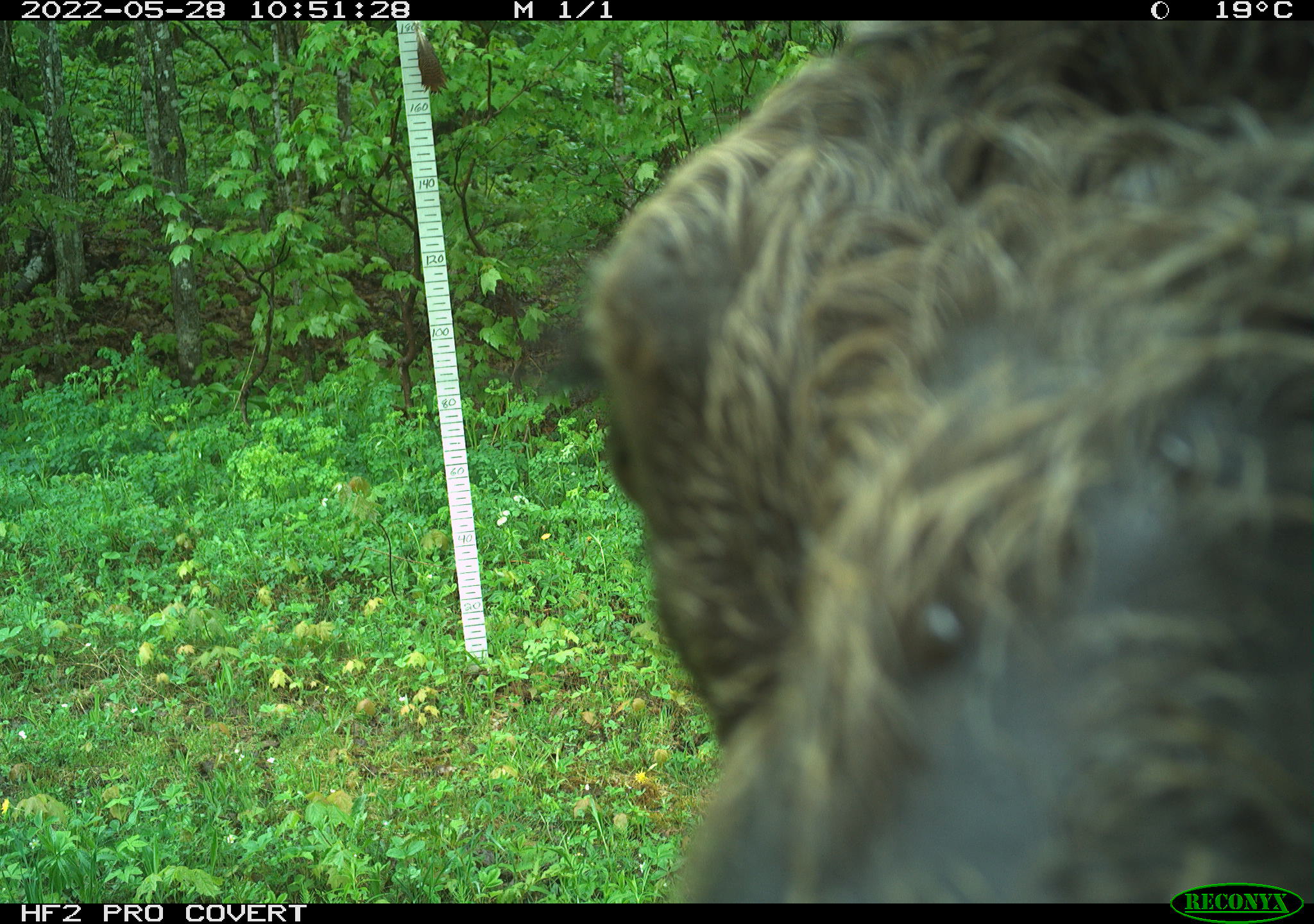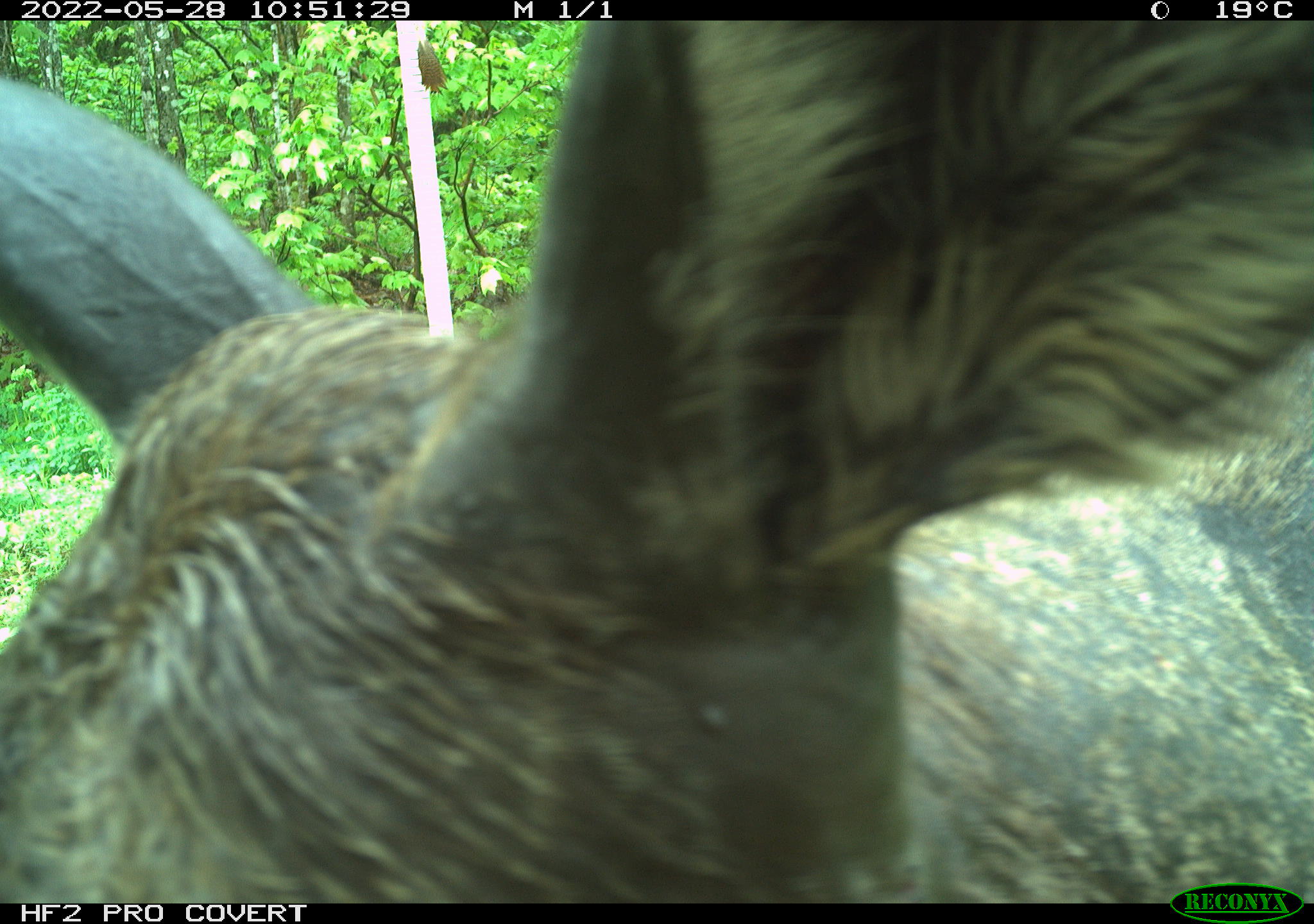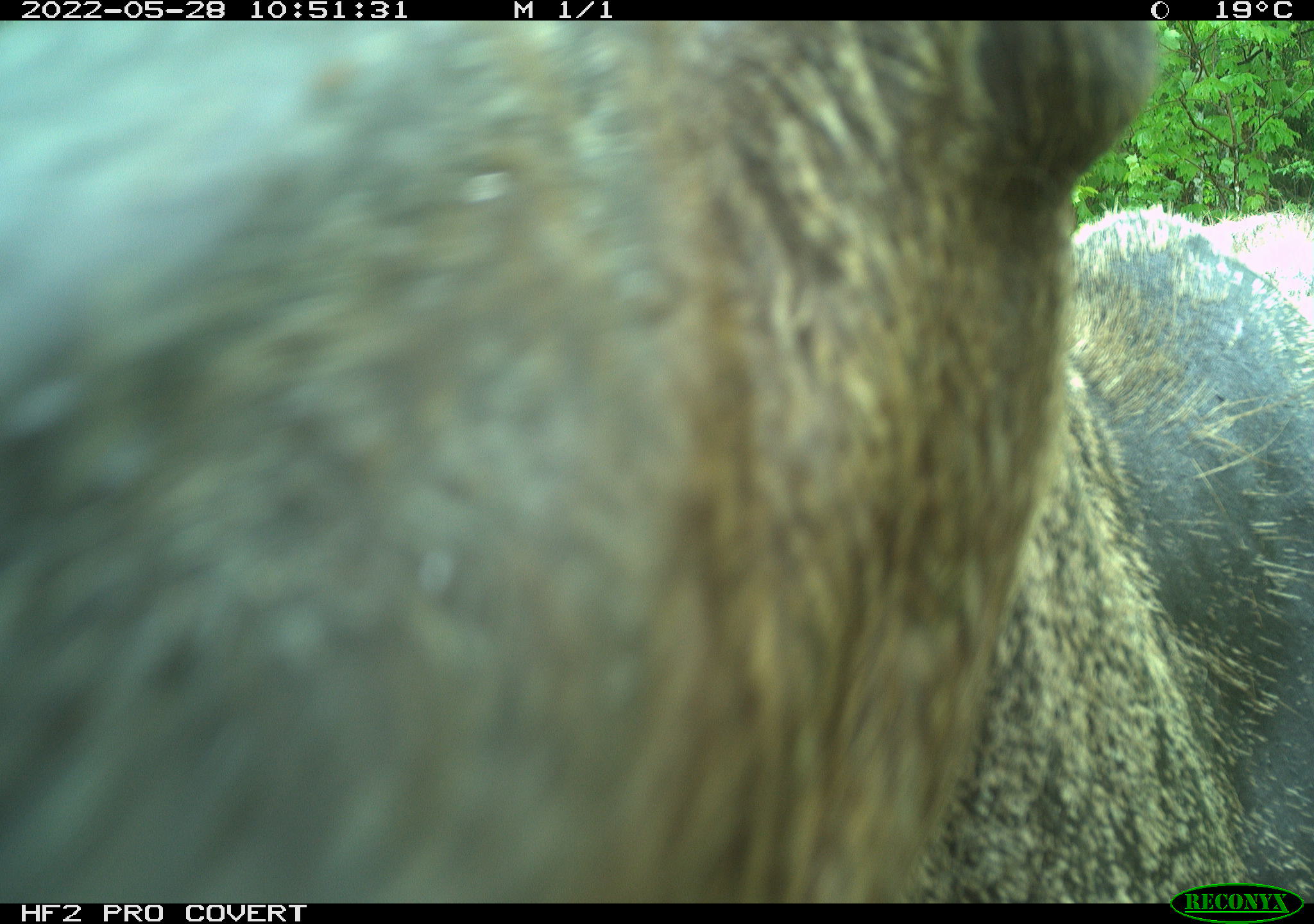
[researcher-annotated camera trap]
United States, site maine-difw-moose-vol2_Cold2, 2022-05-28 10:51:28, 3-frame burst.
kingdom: Animalia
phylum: Chordata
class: Mammalia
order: Artiodactyla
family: Cervidae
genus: Alces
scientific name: Alces alces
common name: moose